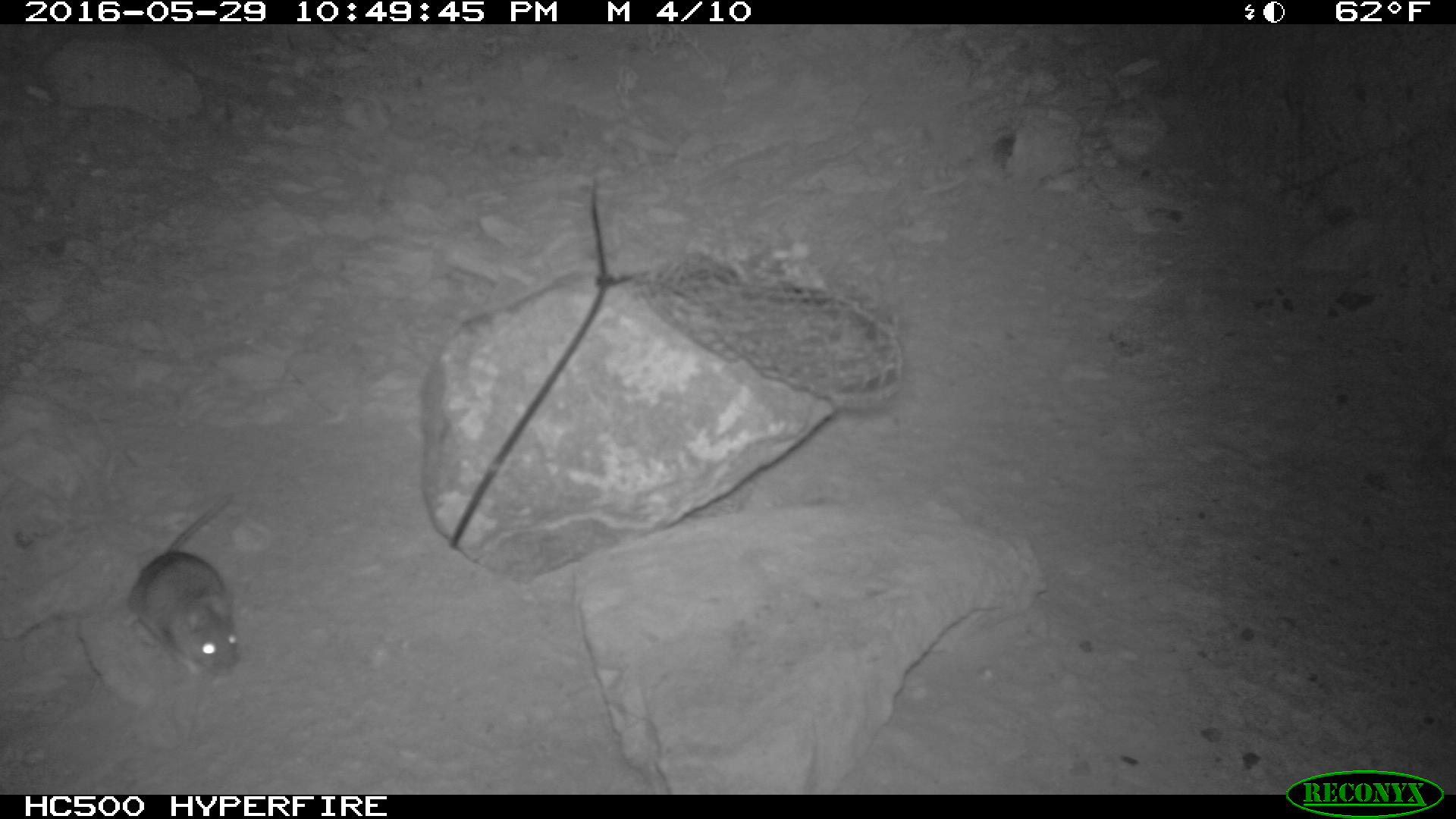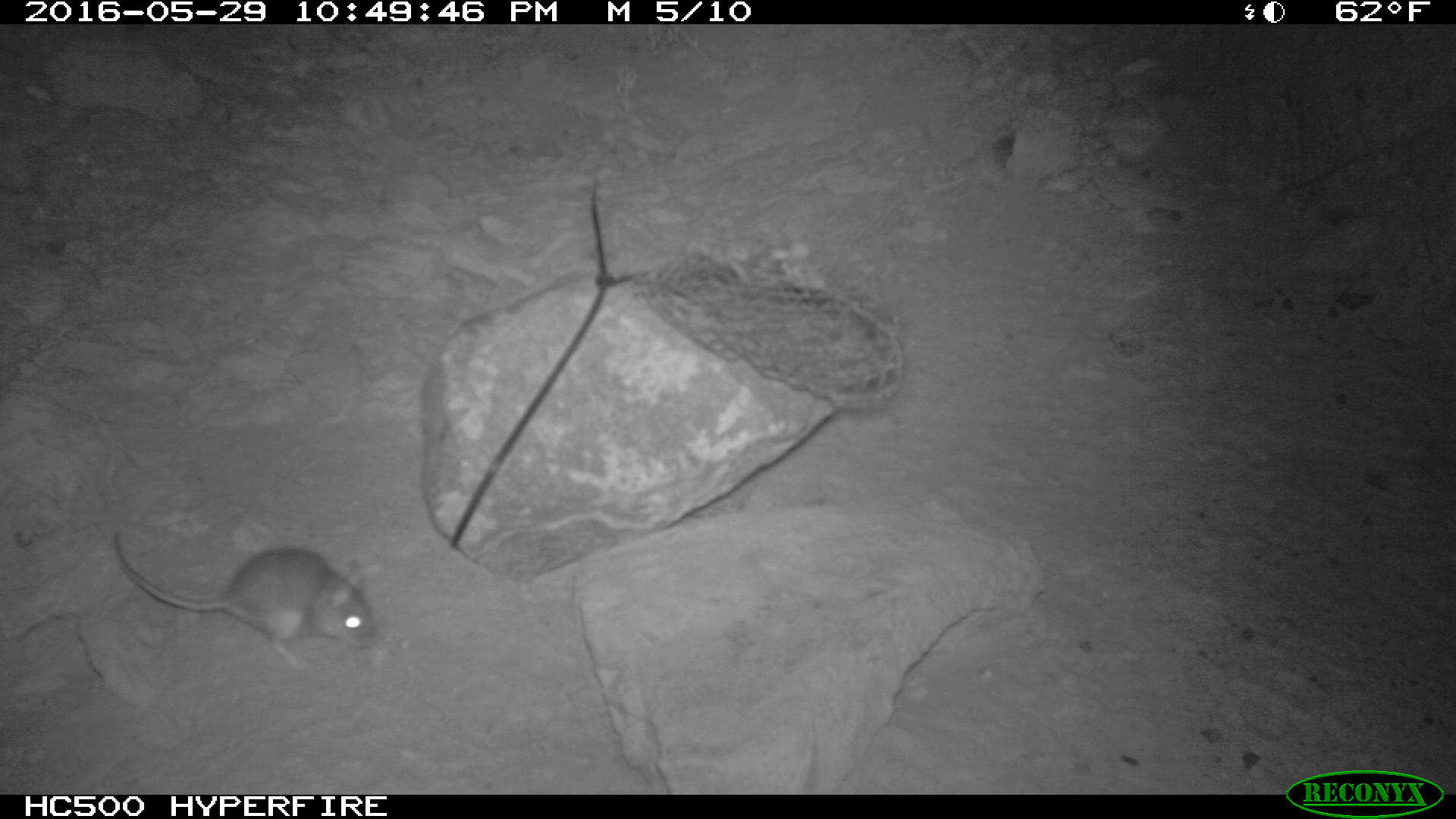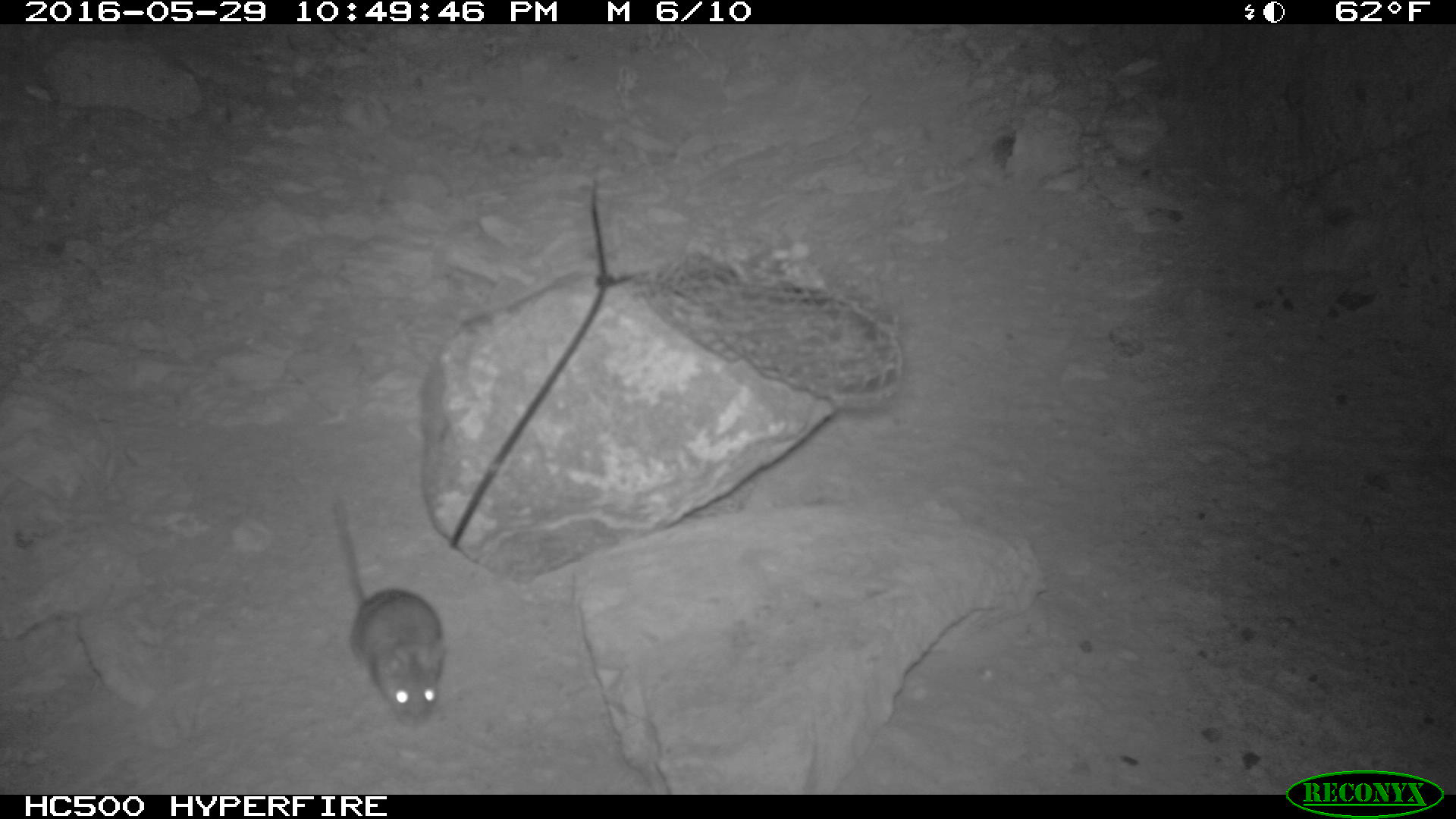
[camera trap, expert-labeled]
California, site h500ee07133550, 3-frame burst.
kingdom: Animalia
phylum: Chordata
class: Mammalia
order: Rodentia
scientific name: Rodentia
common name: rodent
Rodent (Rodentia).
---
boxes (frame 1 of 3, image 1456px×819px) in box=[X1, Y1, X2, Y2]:
rodent: box=[124, 491, 240, 683]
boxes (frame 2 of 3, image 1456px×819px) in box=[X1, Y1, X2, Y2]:
rodent: box=[111, 529, 377, 669]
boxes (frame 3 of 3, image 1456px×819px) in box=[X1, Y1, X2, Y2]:
rodent: box=[330, 489, 444, 726]